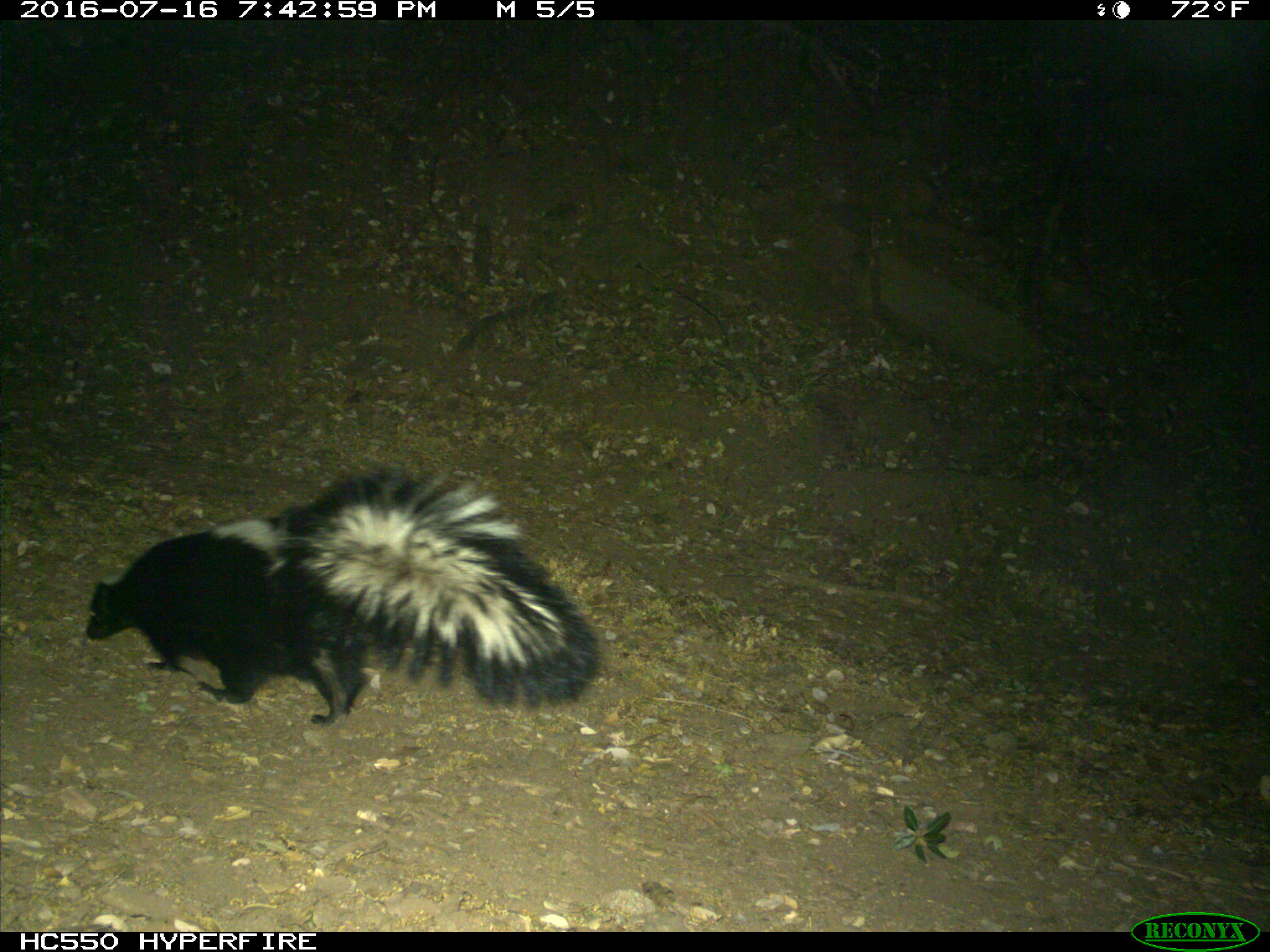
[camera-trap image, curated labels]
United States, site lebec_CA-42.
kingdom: Animalia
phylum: Chordata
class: Mammalia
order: Carnivora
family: Mephitidae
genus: Mephitis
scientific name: Mephitis mephitis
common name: striped skunk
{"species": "Mephitis mephitis (striped skunk)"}